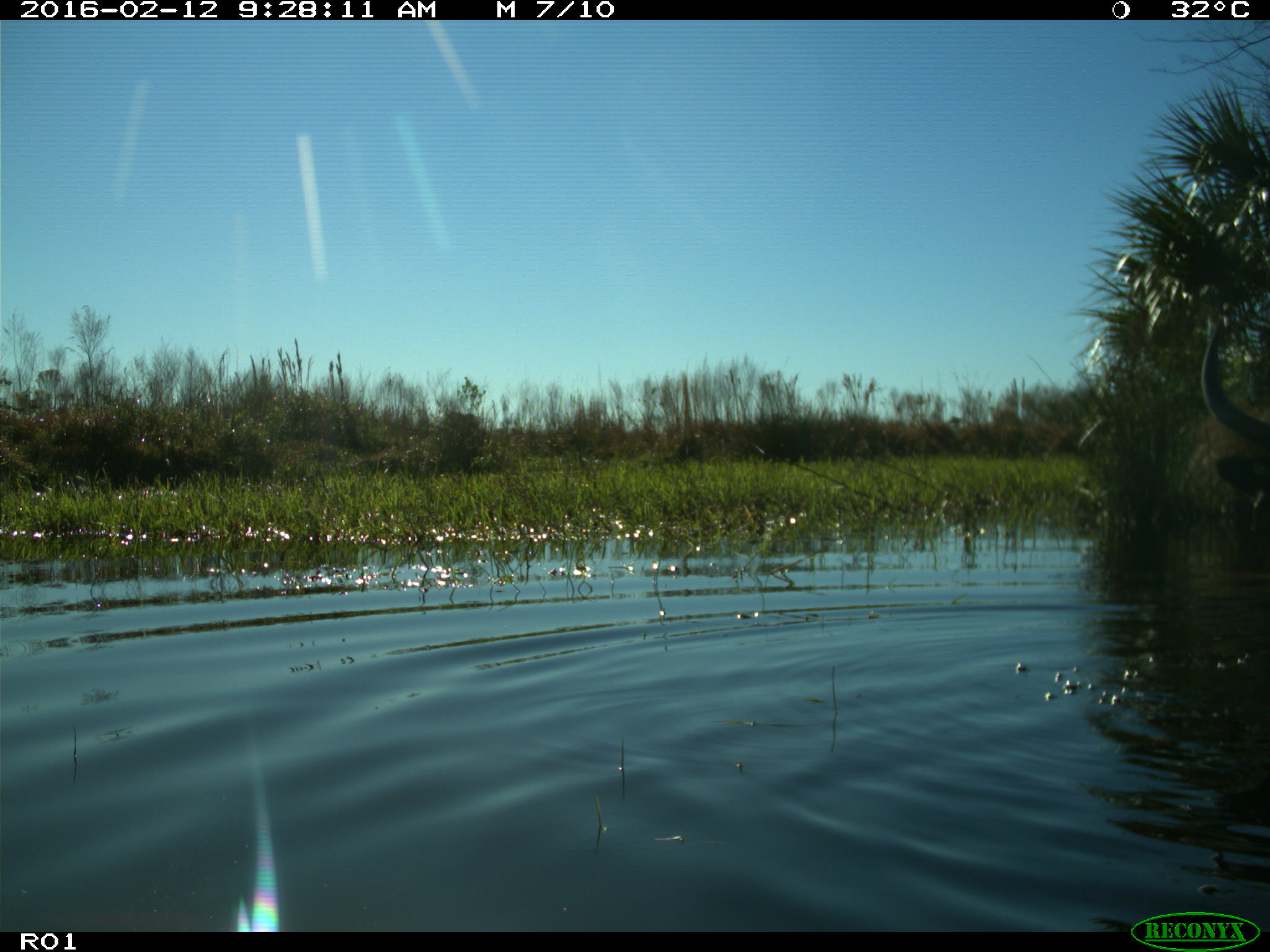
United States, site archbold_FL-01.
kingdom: Animalia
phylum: Chordata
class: Mammalia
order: Artiodactyla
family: Bovidae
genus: Bos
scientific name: Bos taurus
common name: domestic cow